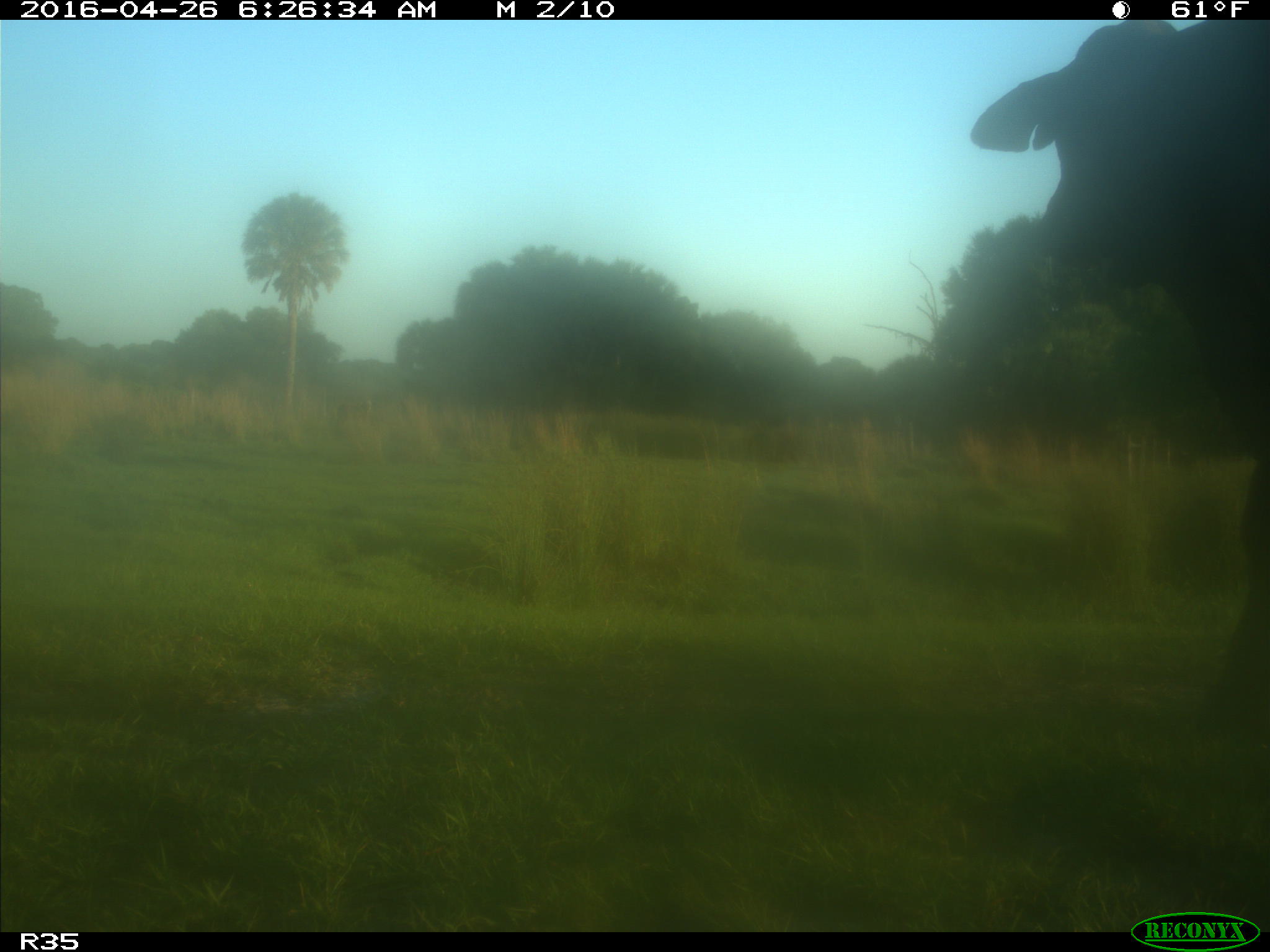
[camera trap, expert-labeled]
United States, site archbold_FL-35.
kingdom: Animalia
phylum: Chordata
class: Mammalia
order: Artiodactyla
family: Bovidae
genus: Bos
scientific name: Bos taurus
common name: domestic cow